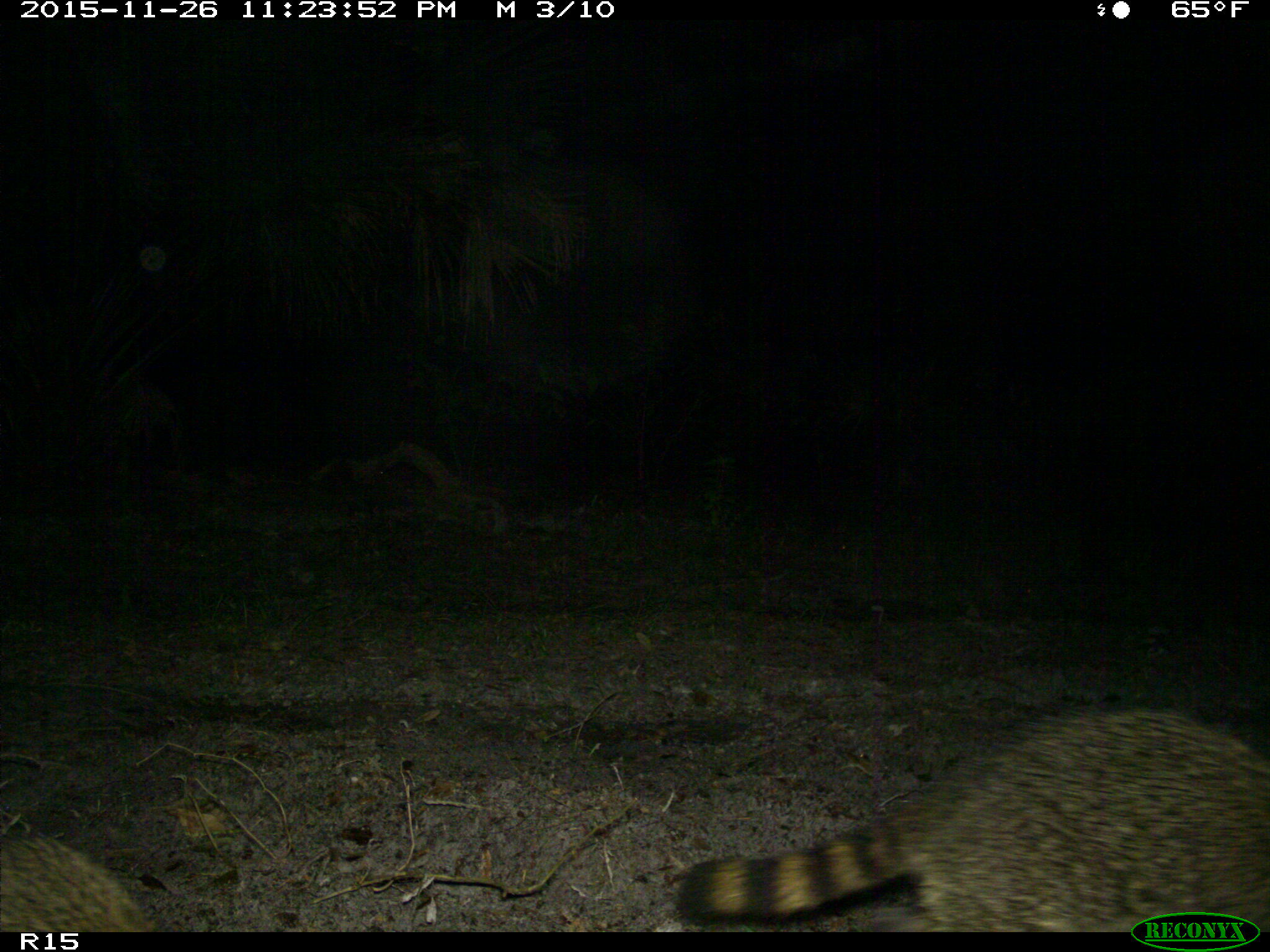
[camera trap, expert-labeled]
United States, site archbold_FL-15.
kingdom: Animalia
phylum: Chordata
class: Mammalia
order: Carnivora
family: Procyonidae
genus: Procyon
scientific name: Procyon lotor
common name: common raccoon